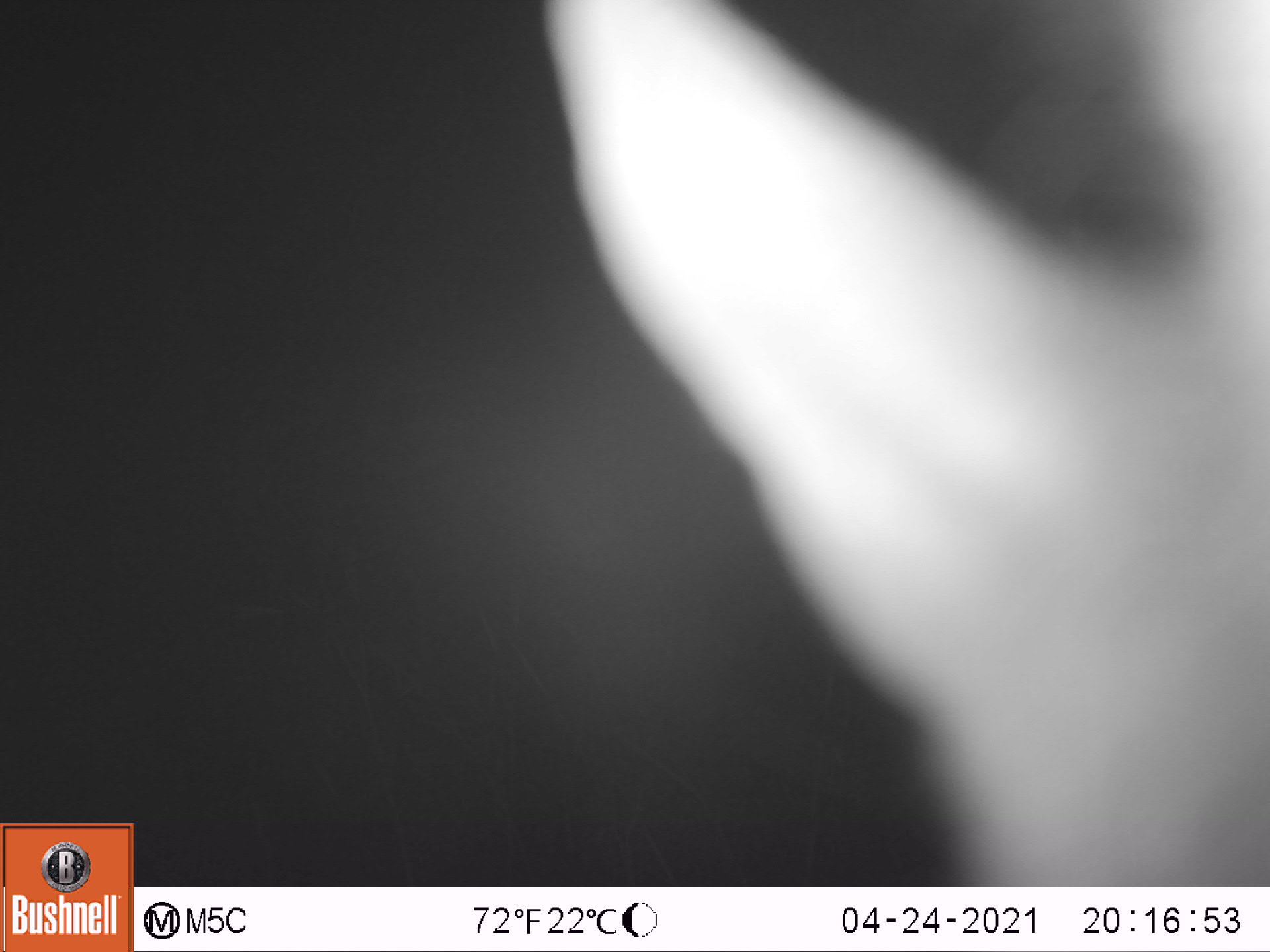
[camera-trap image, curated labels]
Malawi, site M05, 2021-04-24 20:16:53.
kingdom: Animalia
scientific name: Animalia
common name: other animal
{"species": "other animal (Animalia)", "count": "1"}